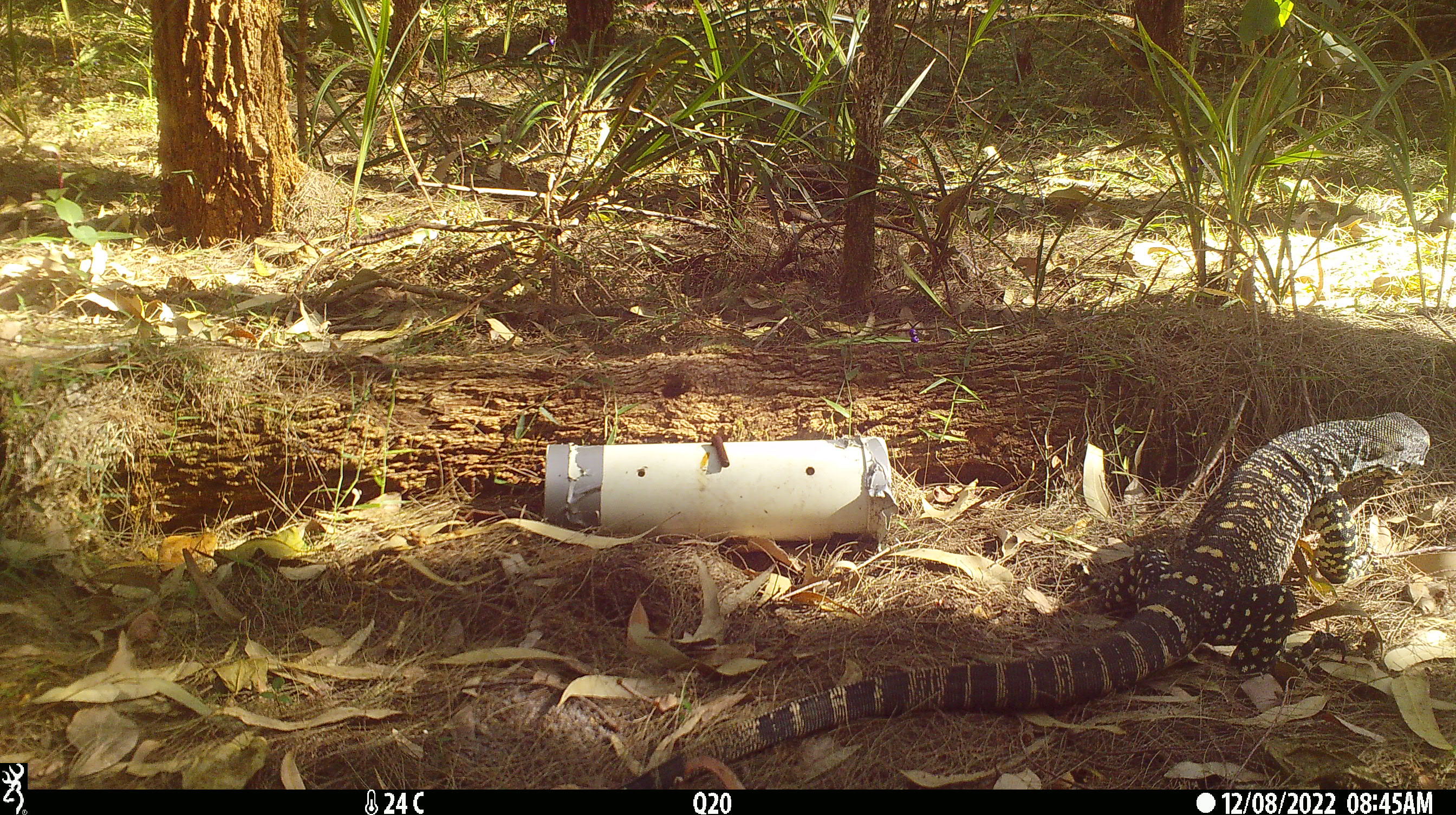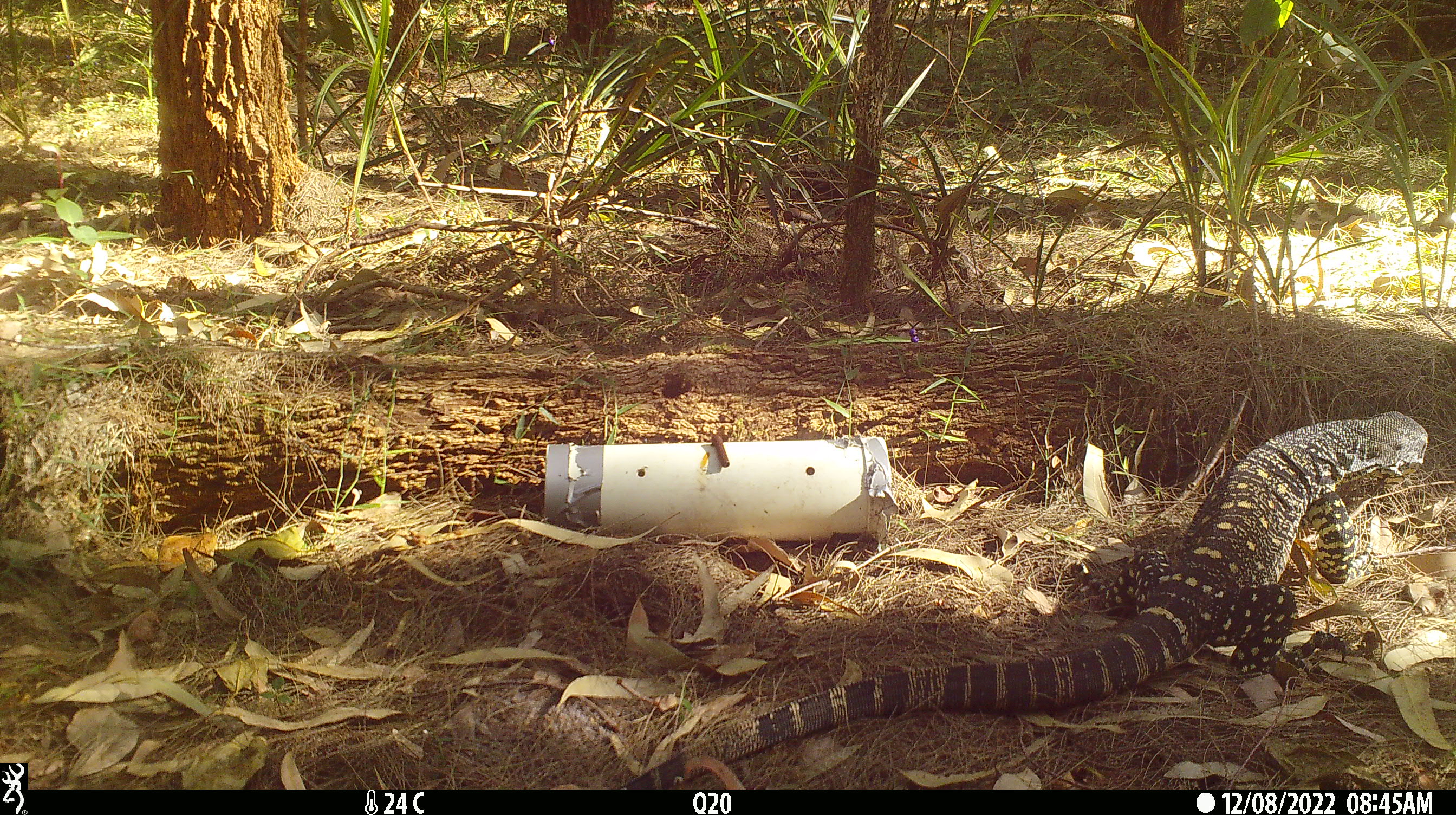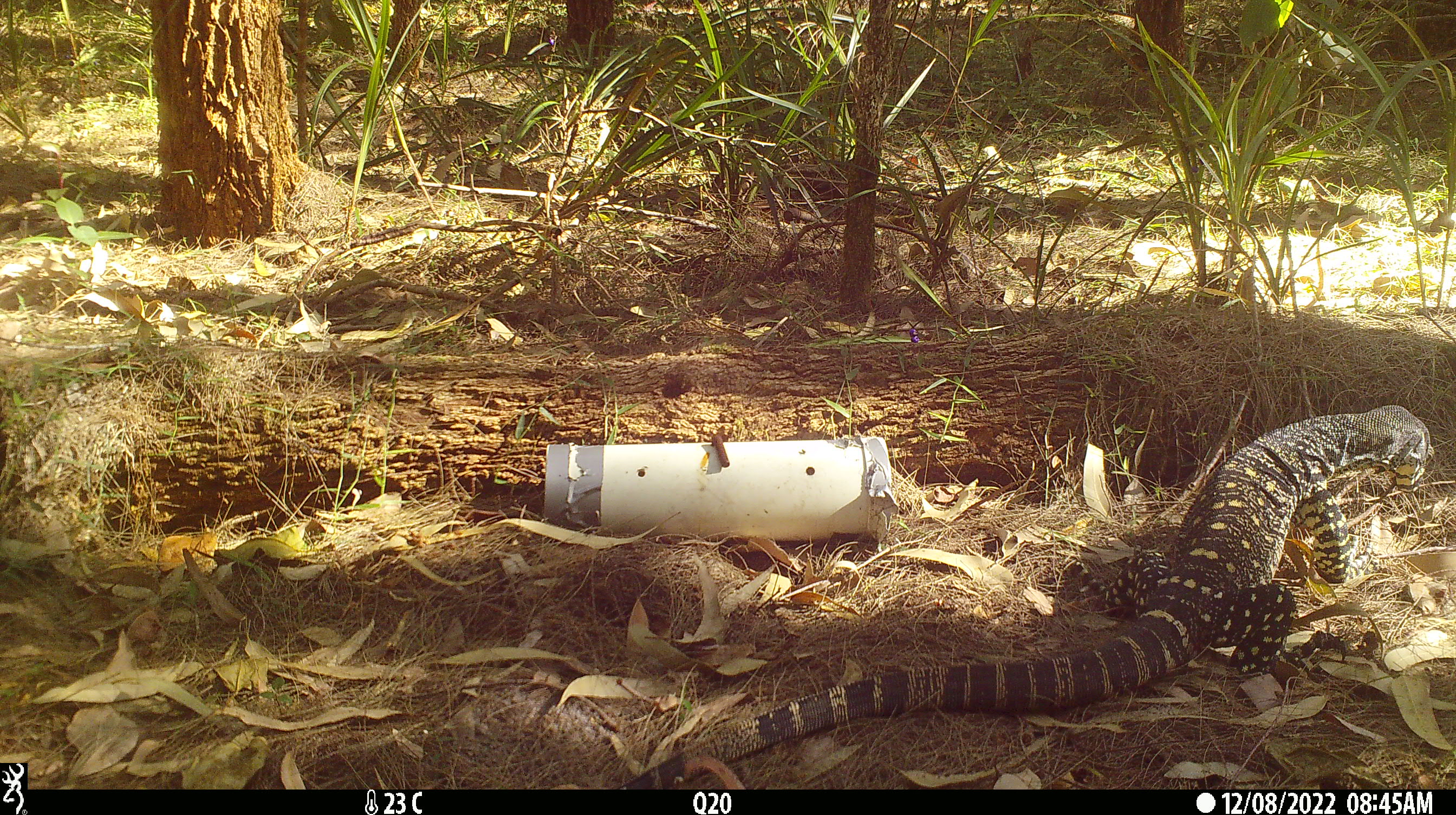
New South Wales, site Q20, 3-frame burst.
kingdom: Animalia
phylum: Chordata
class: Reptilia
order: Squamata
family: Varanidae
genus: Varanus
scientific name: Varanus varius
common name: lace monitor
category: goanna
Goanna (lace monitor) (Varanus varius).